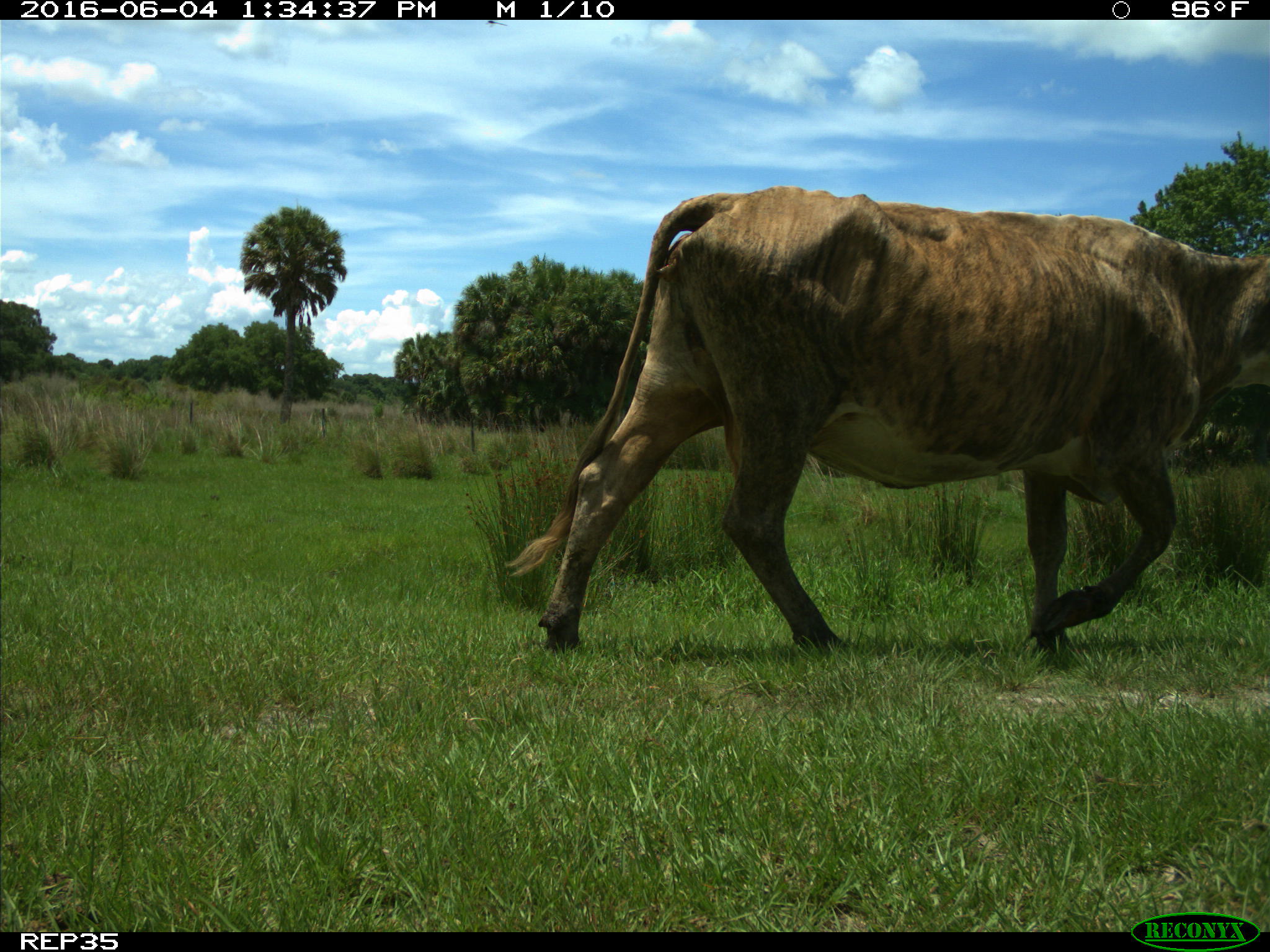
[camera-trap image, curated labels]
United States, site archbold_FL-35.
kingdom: Animalia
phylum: Chordata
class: Mammalia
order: Artiodactyla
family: Bovidae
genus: Bos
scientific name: Bos taurus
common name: domestic cow